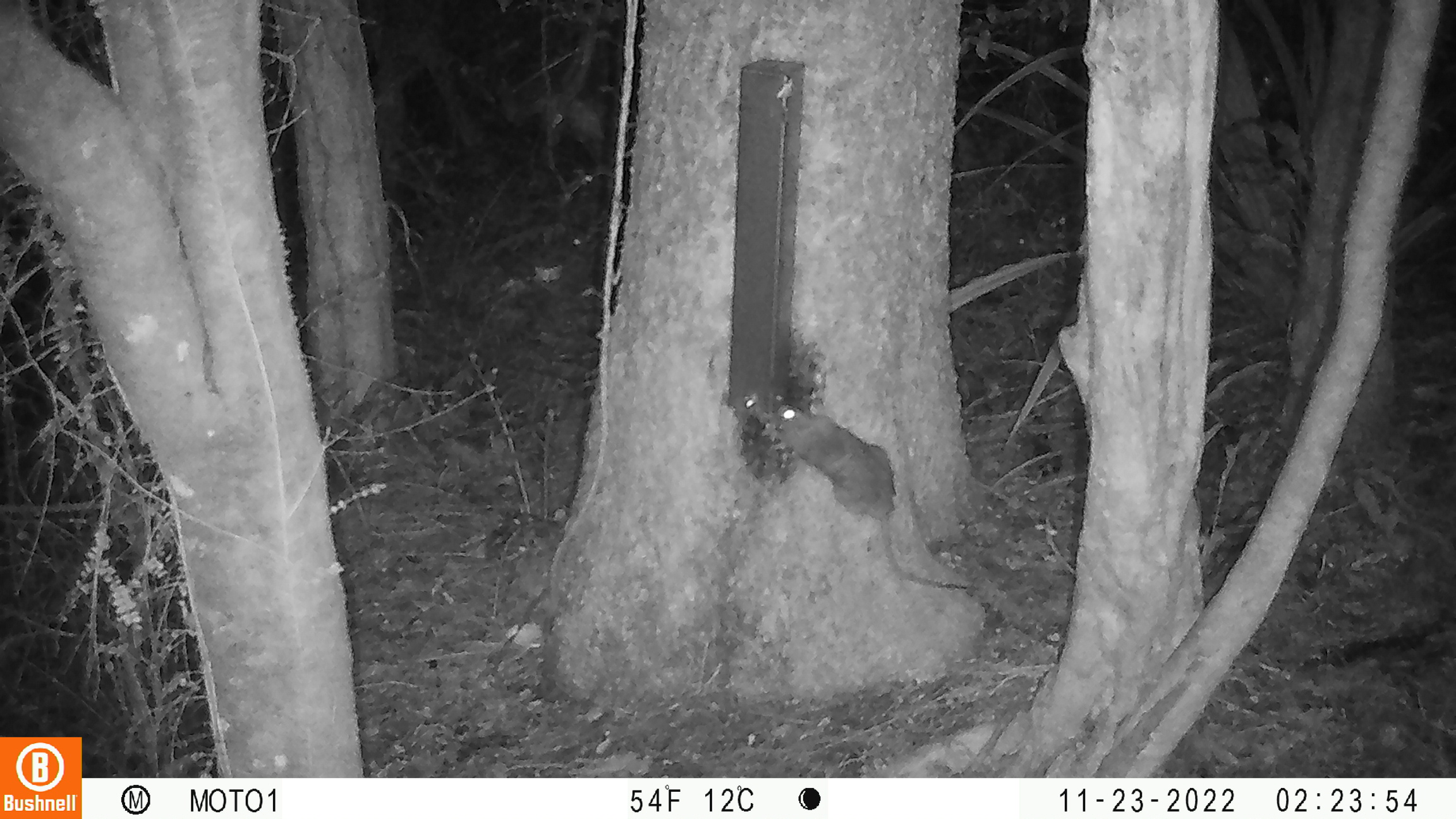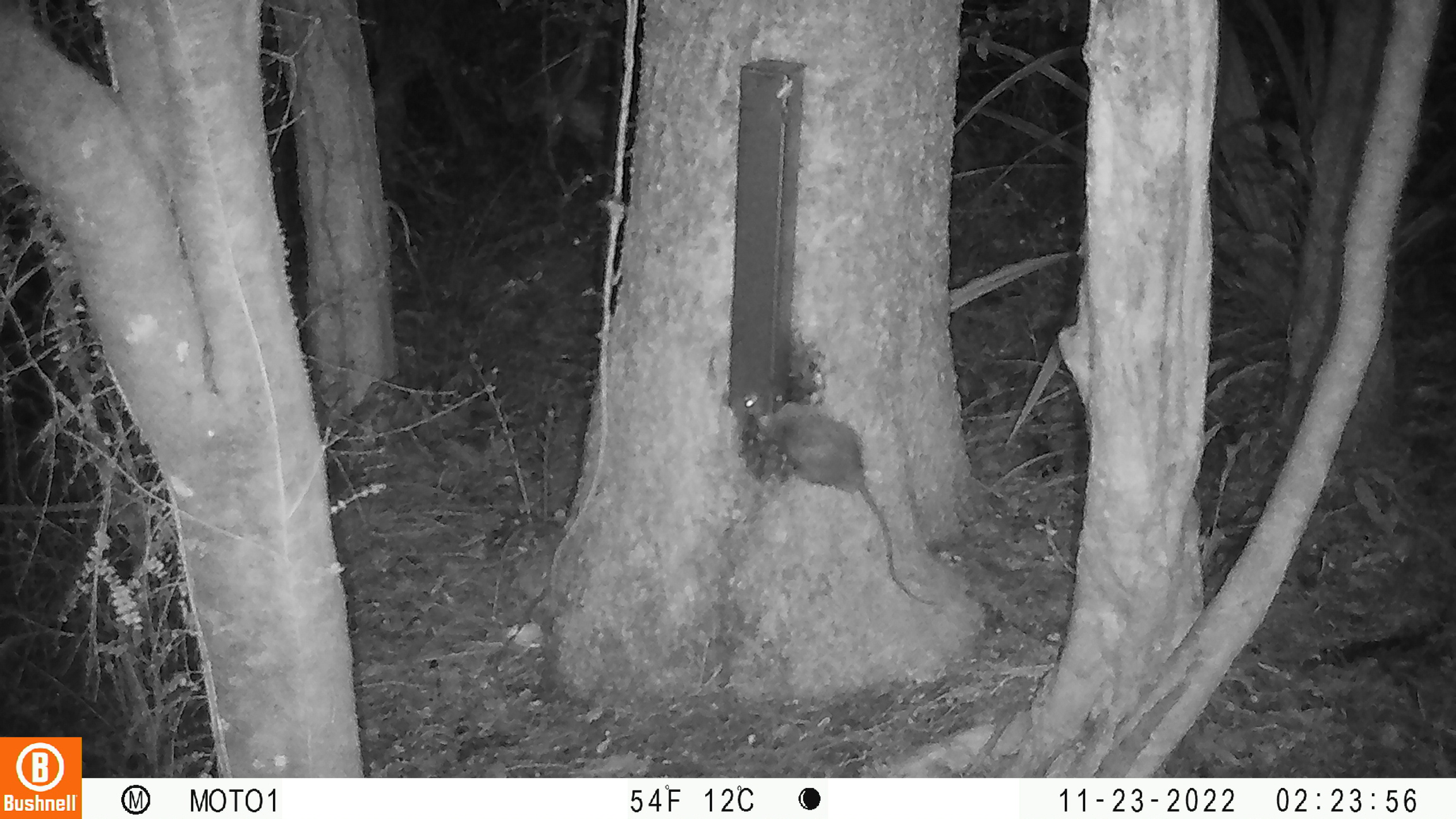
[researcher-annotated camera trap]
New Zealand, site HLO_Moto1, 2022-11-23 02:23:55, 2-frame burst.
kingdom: Animalia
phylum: Chordata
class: Mammalia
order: Rodentia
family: Muridae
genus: Rattus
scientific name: Rattus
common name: rat